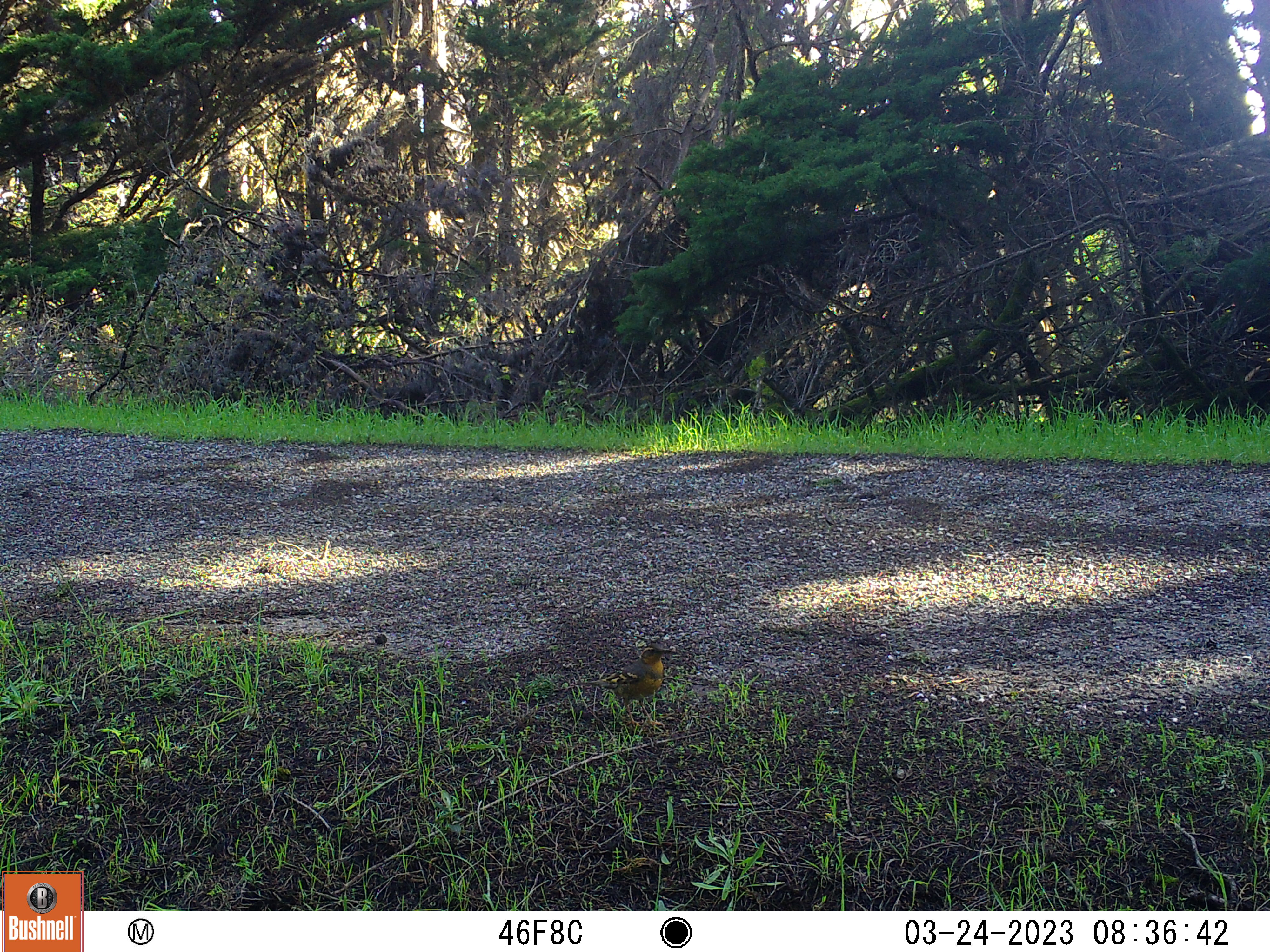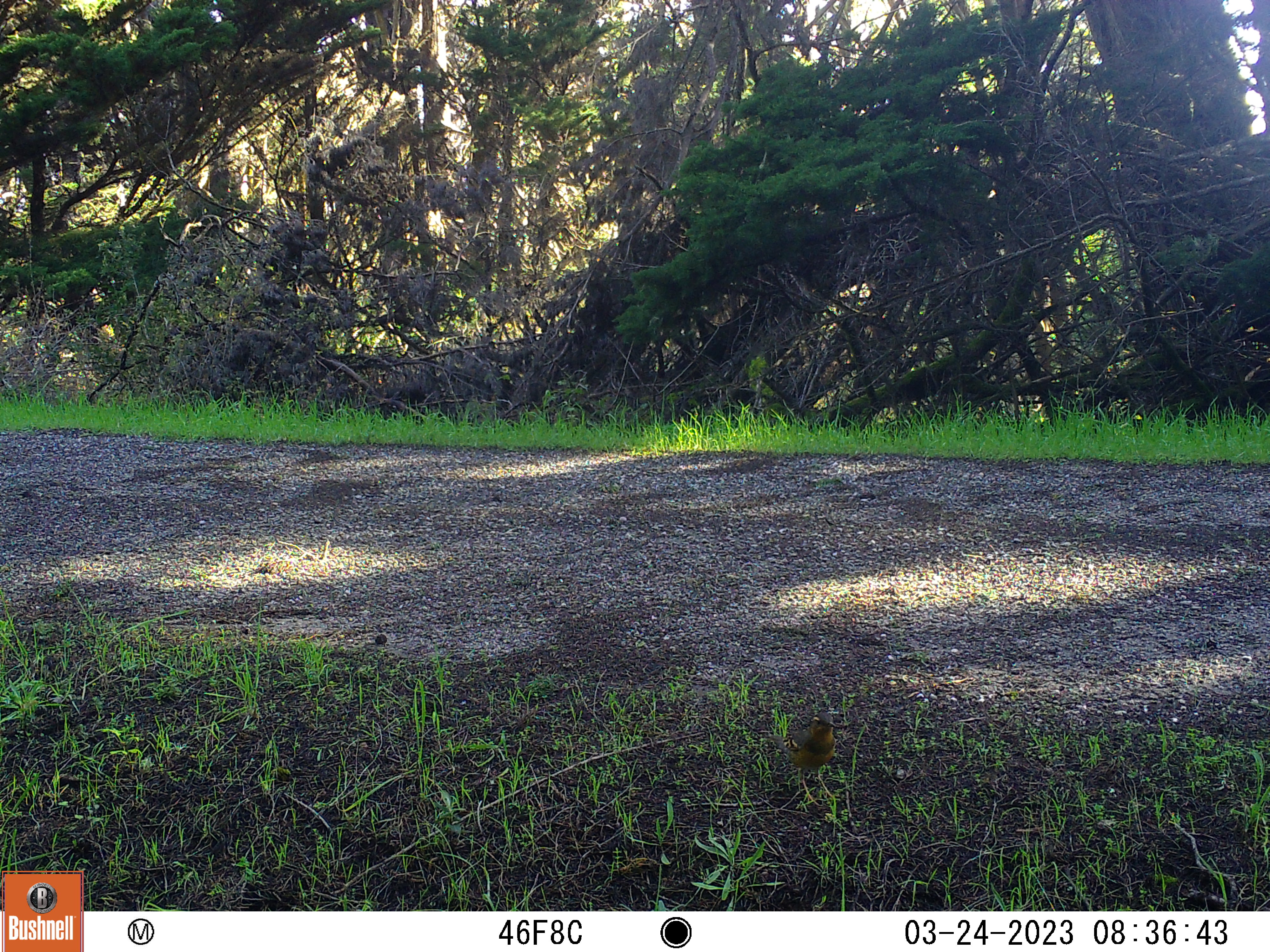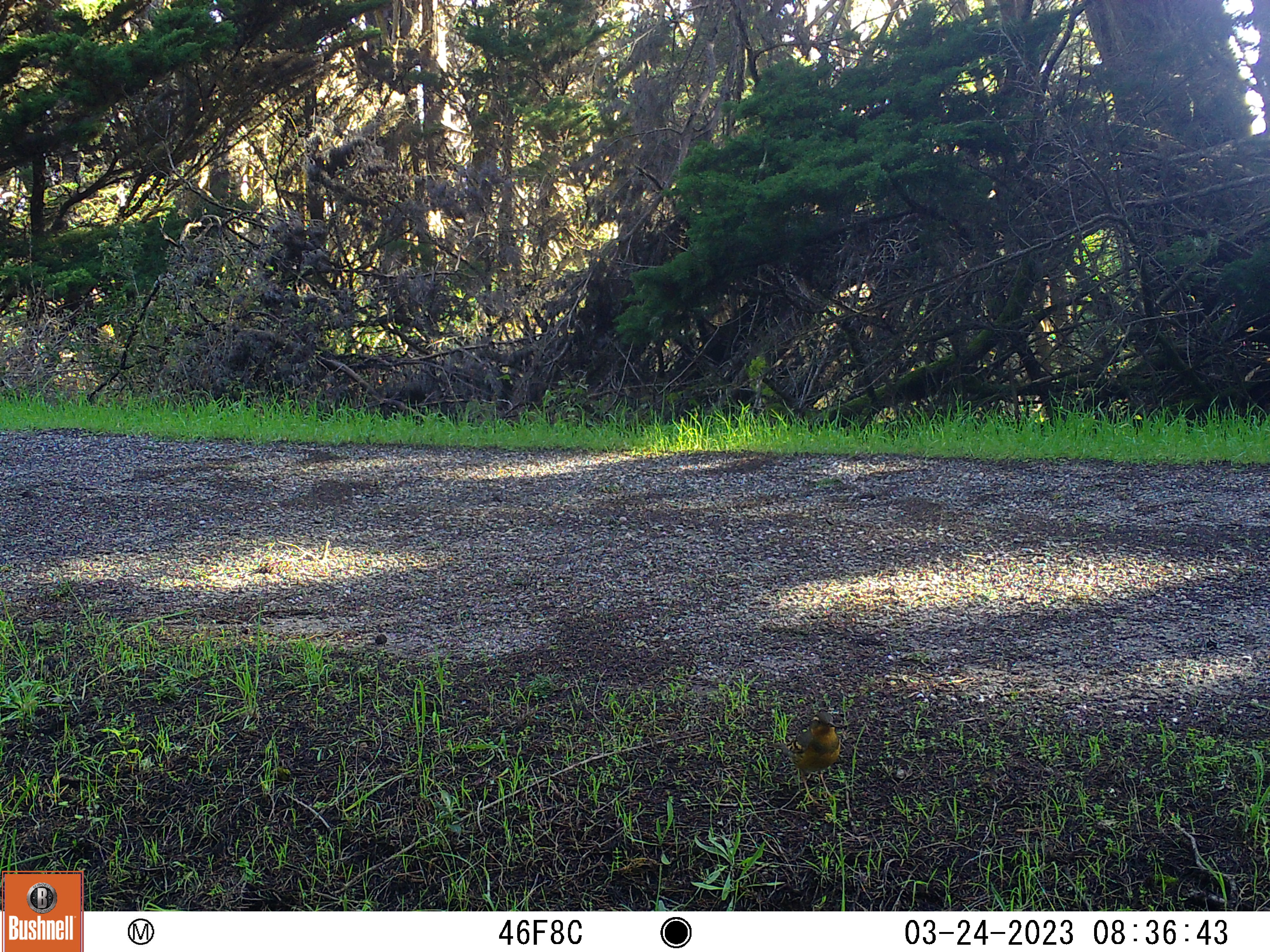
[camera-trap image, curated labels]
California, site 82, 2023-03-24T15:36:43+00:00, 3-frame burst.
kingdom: Animalia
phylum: Chordata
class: Aves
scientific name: Aves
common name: bird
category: unknown bird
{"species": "unknown bird (bird) (Aves)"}